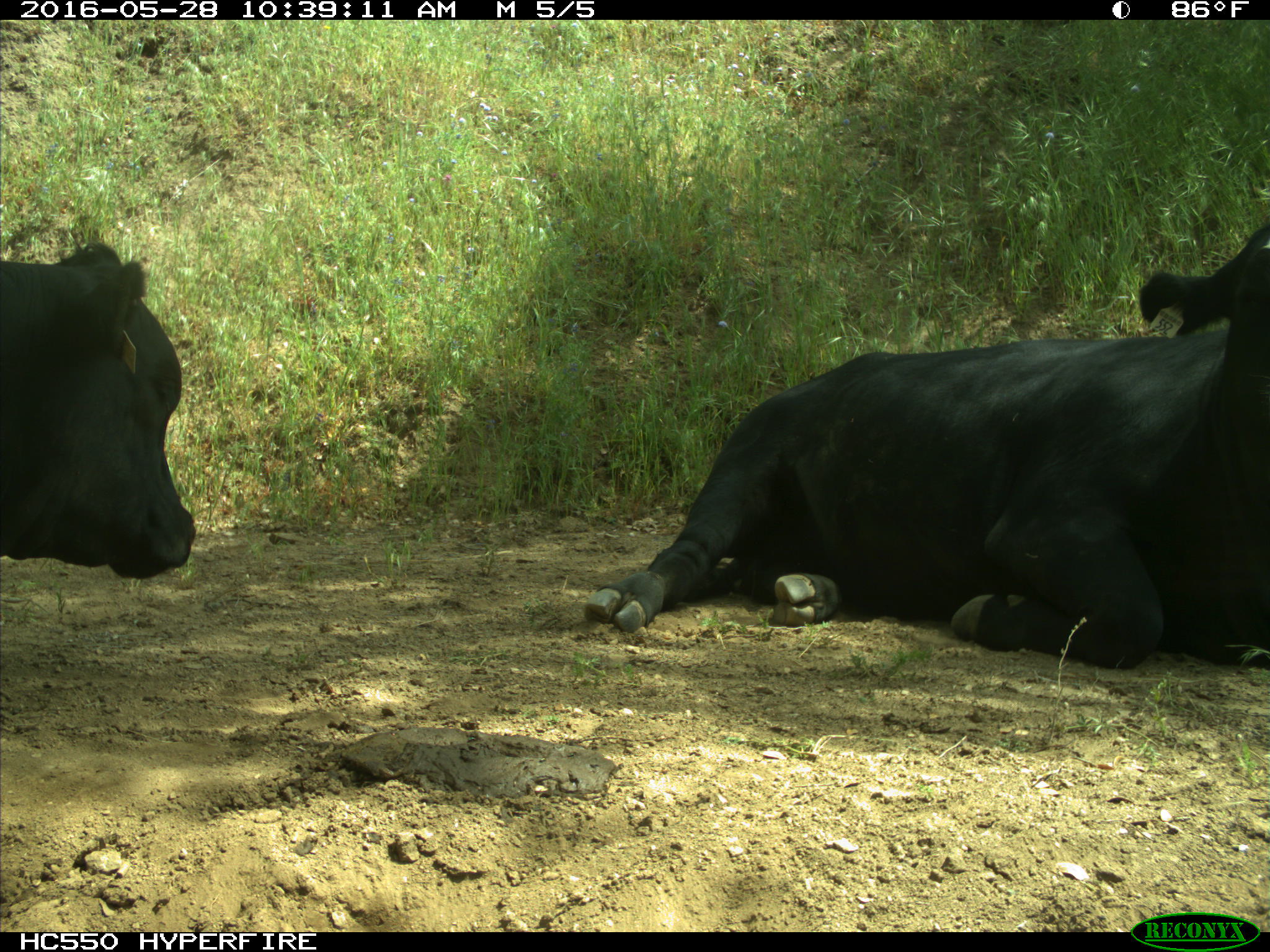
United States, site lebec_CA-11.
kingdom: Animalia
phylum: Chordata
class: Mammalia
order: Artiodactyla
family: Bovidae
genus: Bos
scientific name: Bos taurus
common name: domestic cow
Bos taurus (domestic cow).